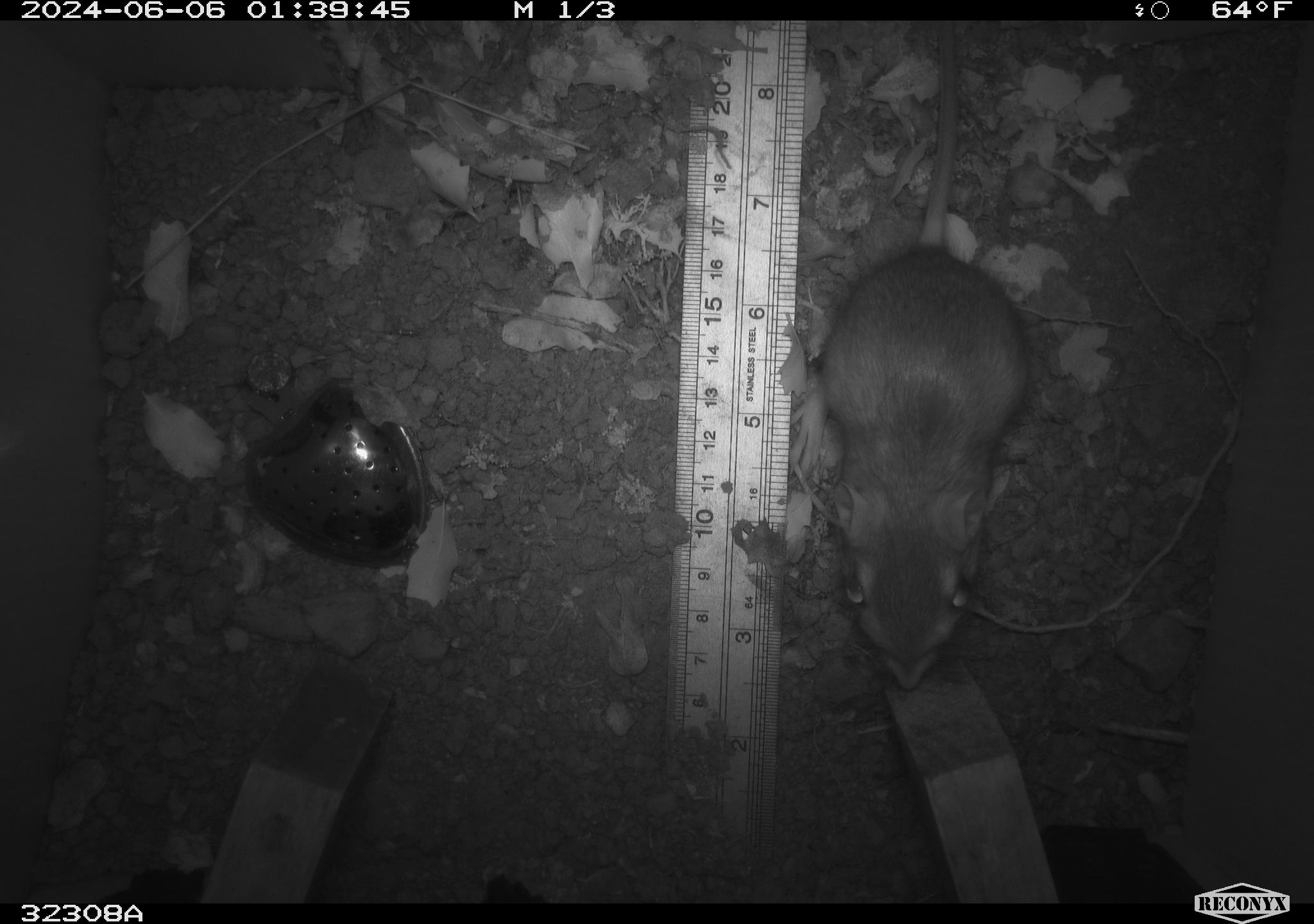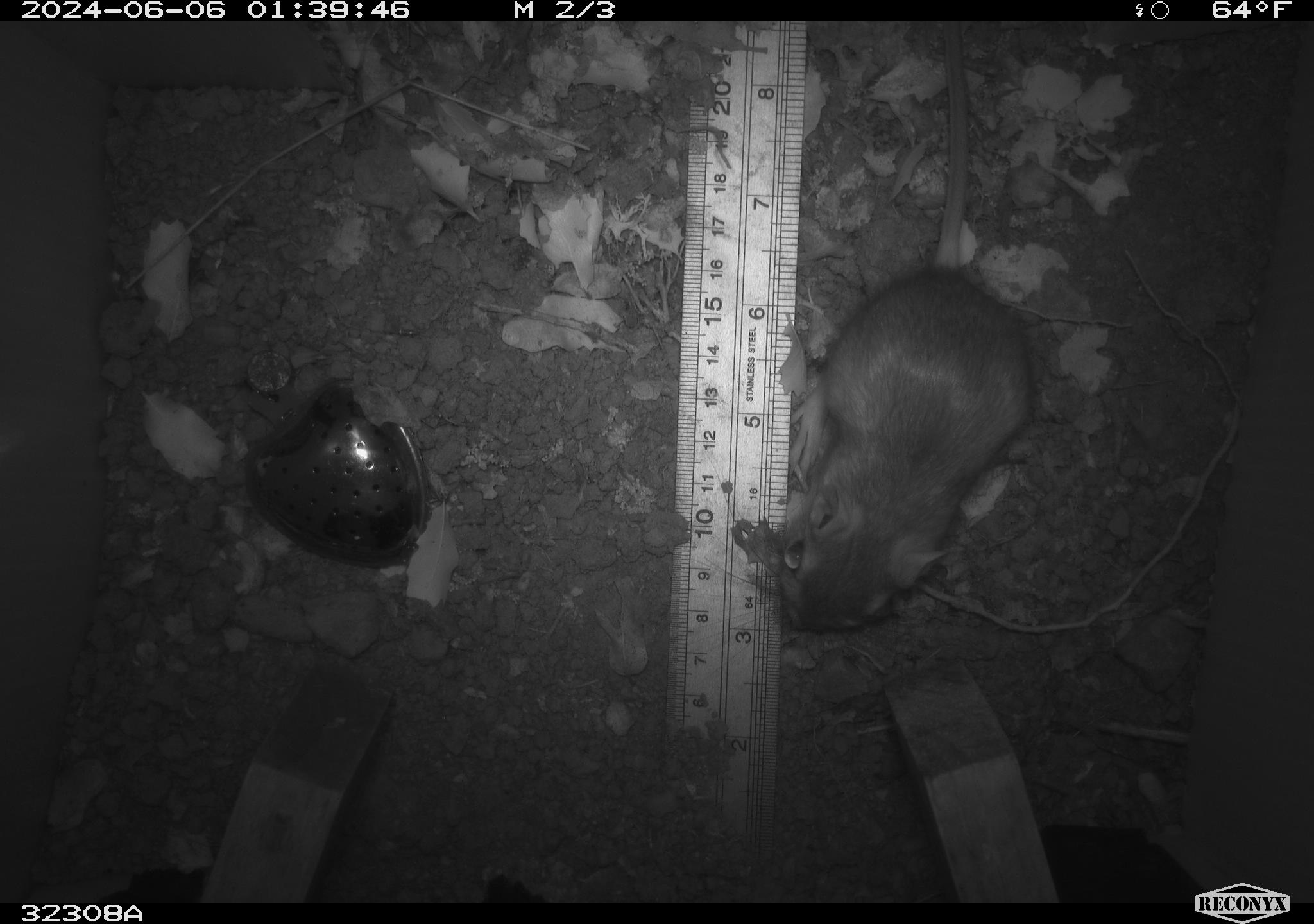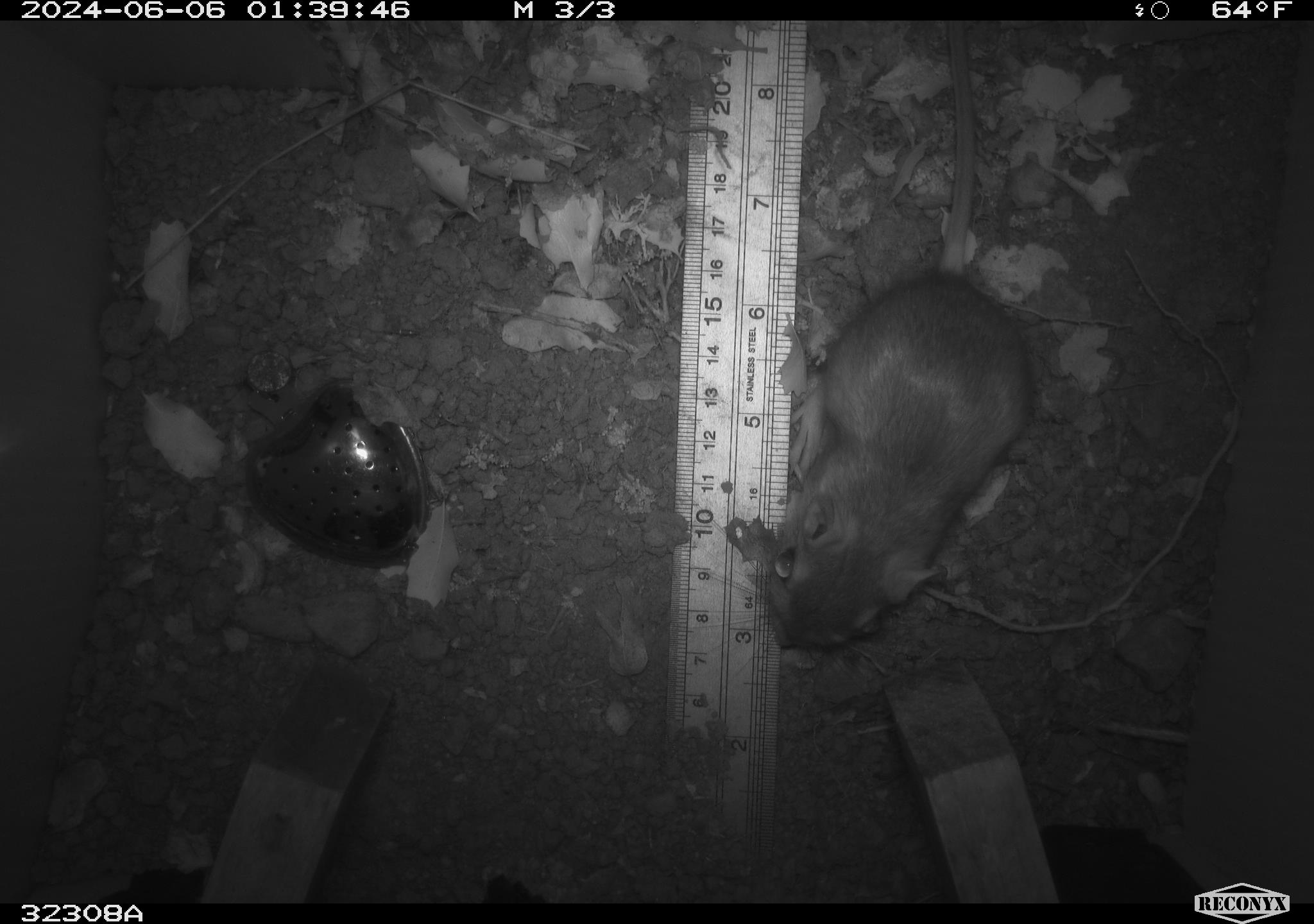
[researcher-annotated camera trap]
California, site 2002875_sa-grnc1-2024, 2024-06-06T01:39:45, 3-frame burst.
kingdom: Animalia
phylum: Chordata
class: Mammalia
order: Rodentia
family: Heteromyidae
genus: Dipodomys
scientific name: Dipodomys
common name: kangaroo rats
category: dipodomys species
Dipodomys species (kangaroo rats) (Dipodomys).